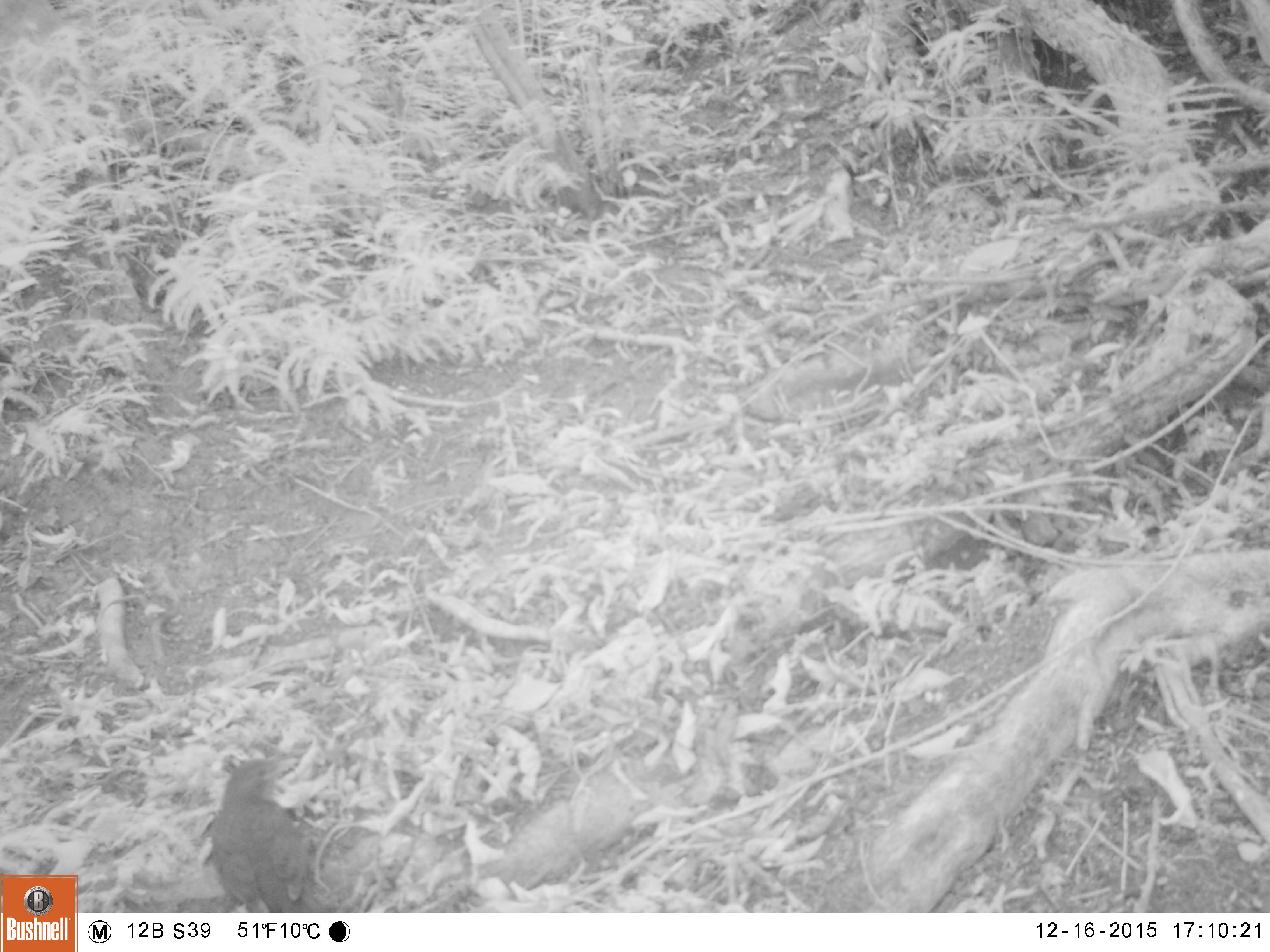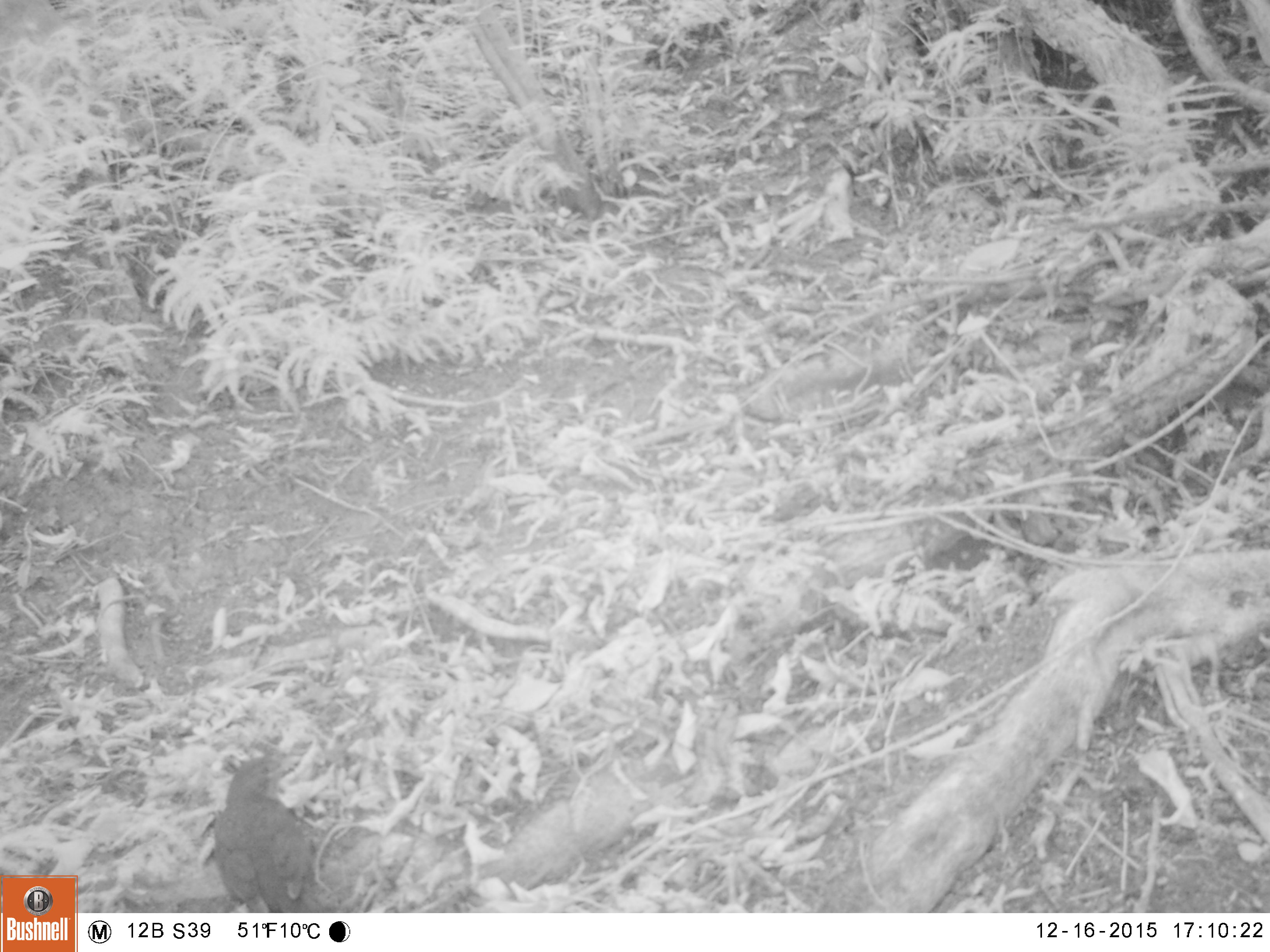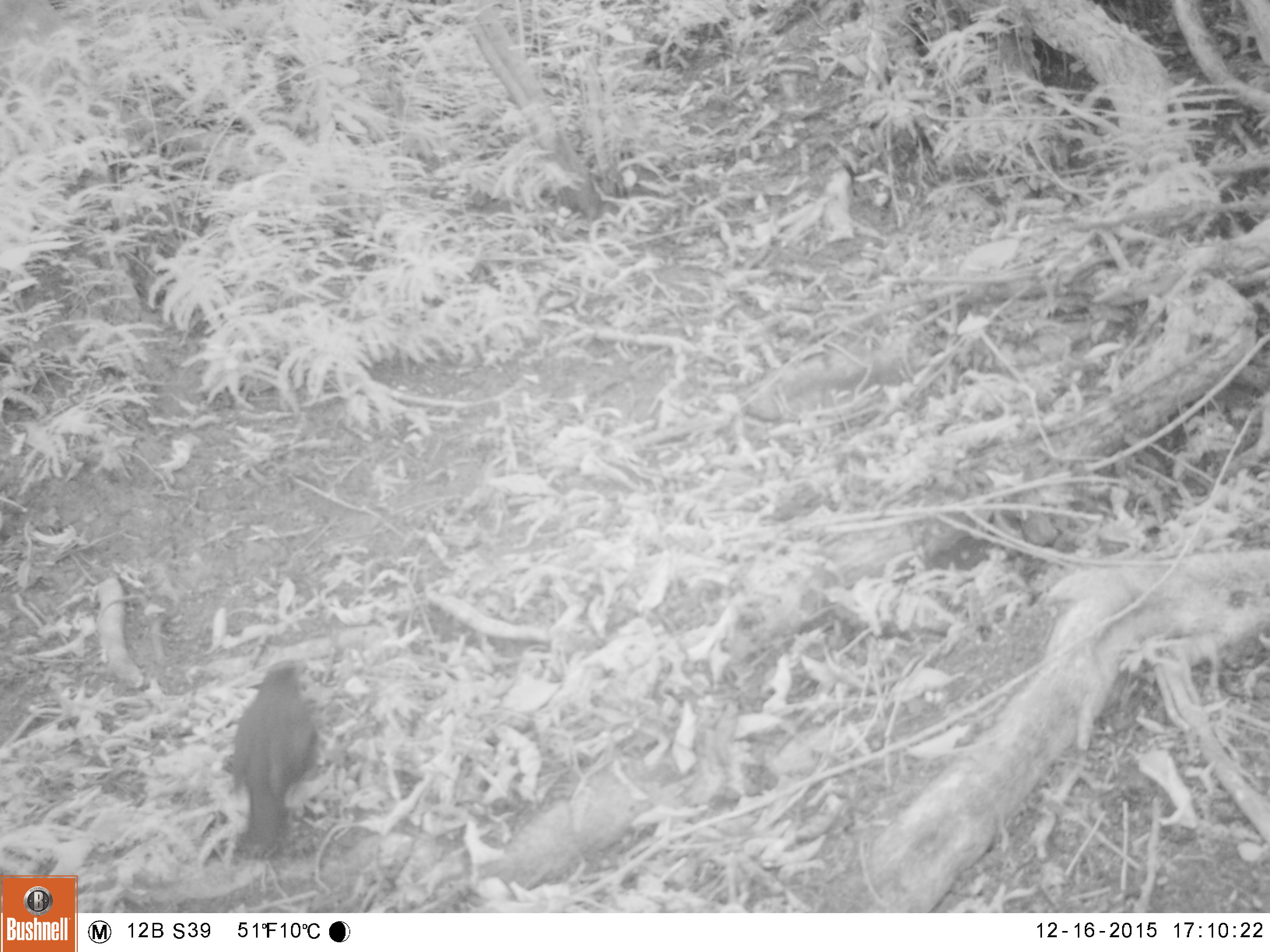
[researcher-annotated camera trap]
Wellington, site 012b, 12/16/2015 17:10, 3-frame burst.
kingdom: Animalia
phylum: Chordata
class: Aves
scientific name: Aves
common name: bird